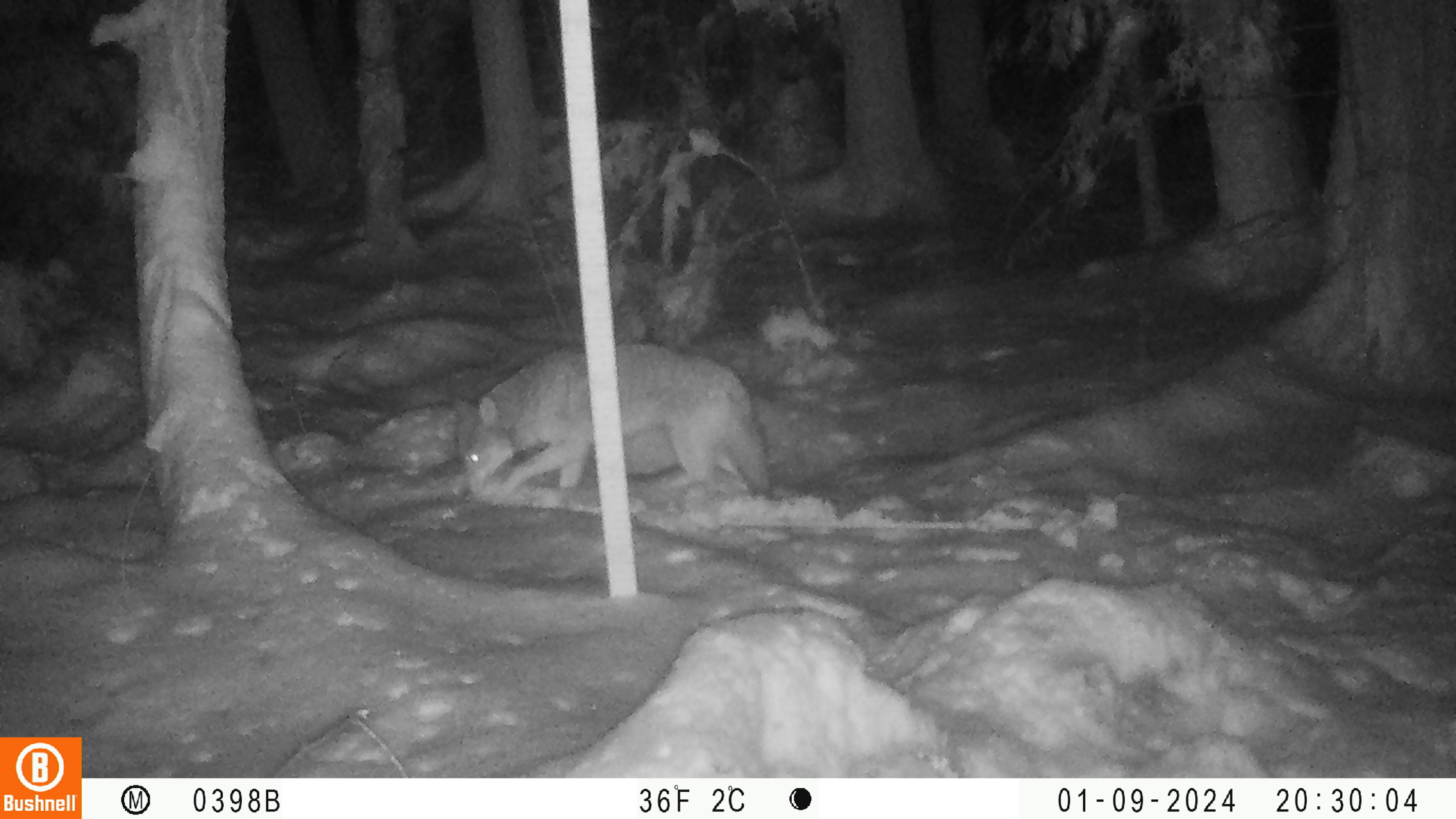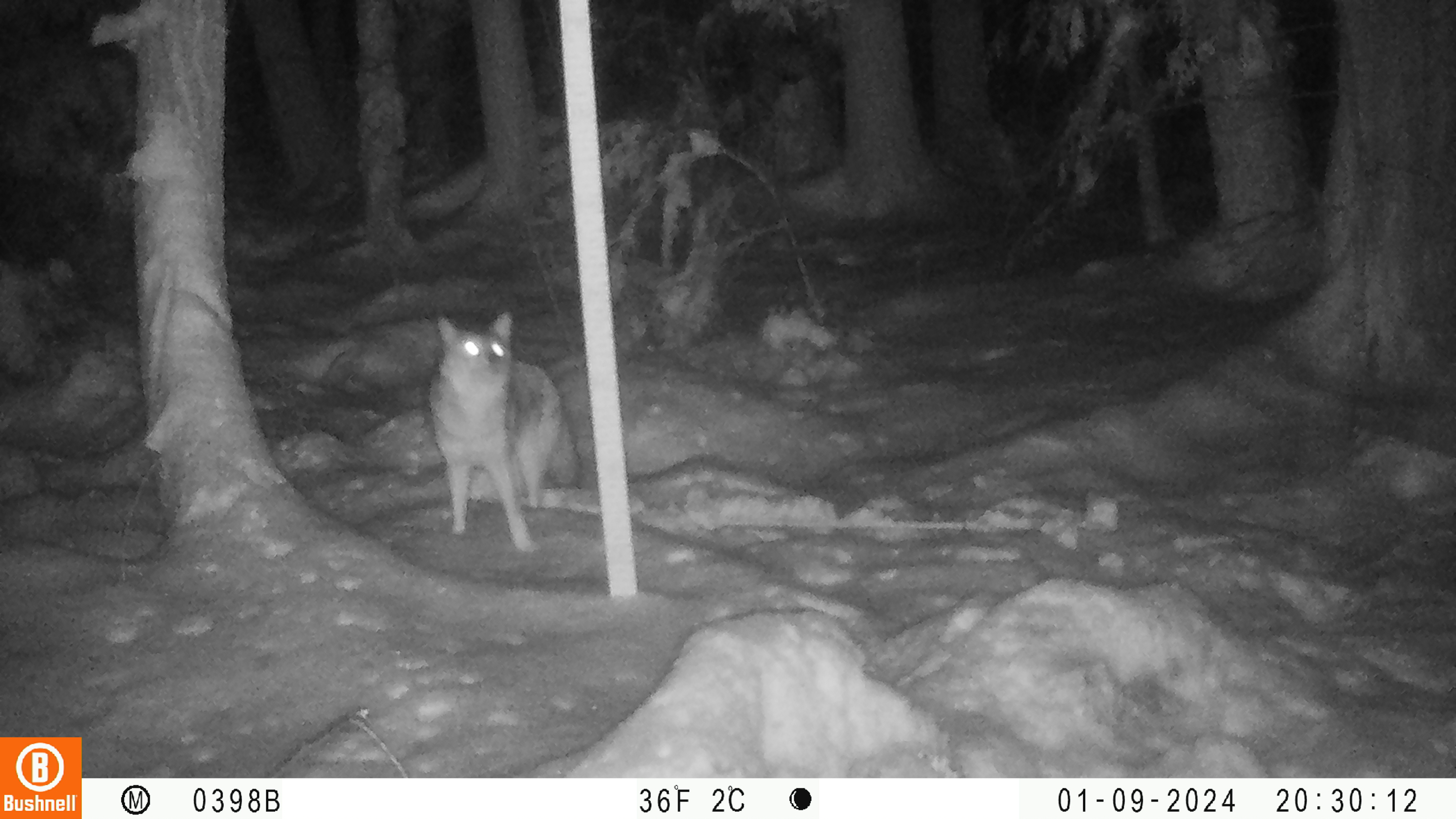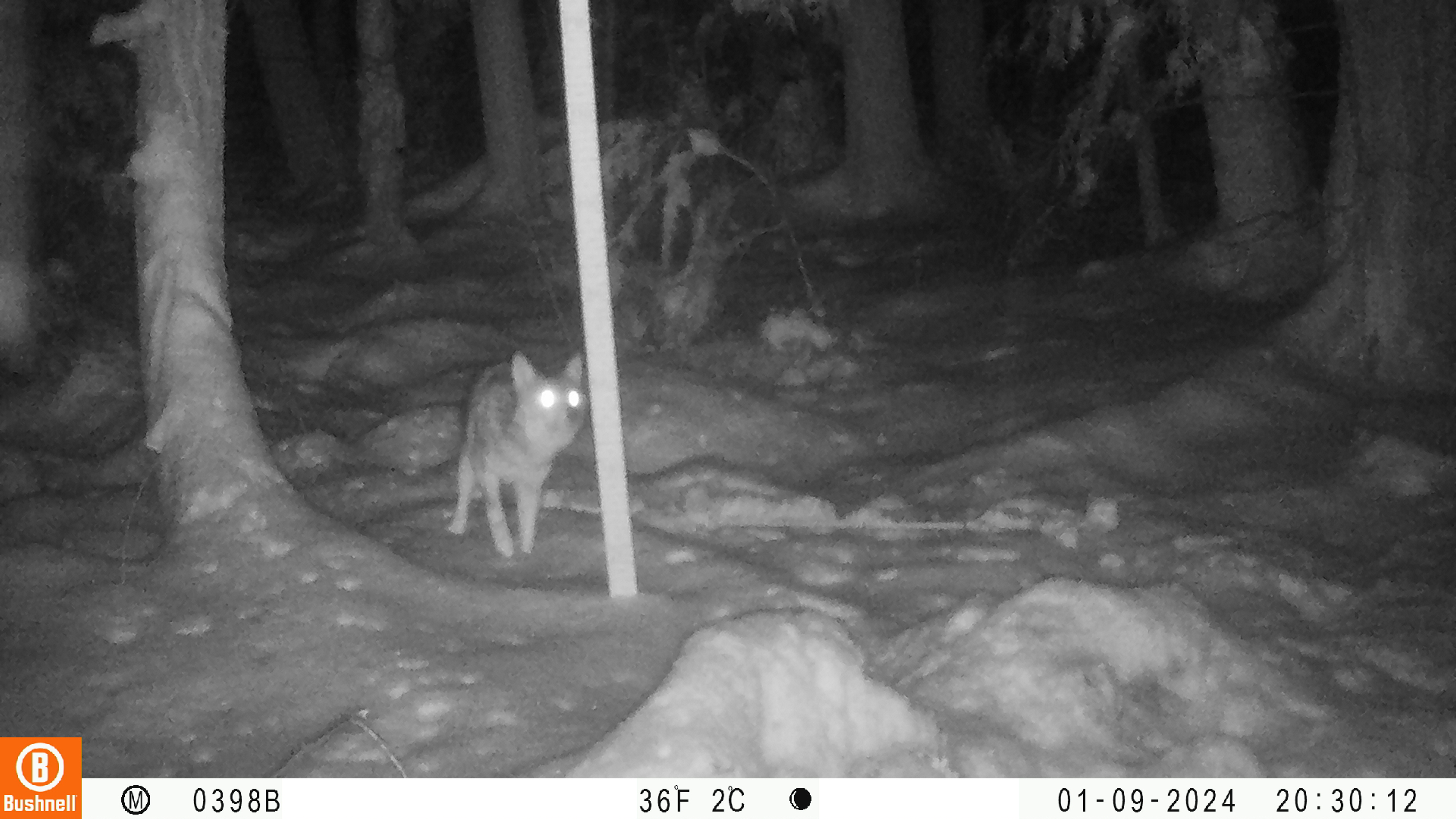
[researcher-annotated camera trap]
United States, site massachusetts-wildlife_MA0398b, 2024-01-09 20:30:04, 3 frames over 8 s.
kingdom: Animalia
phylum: Chordata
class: Mammalia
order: Carnivora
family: Canidae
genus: Canis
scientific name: Canis latrans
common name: coyote